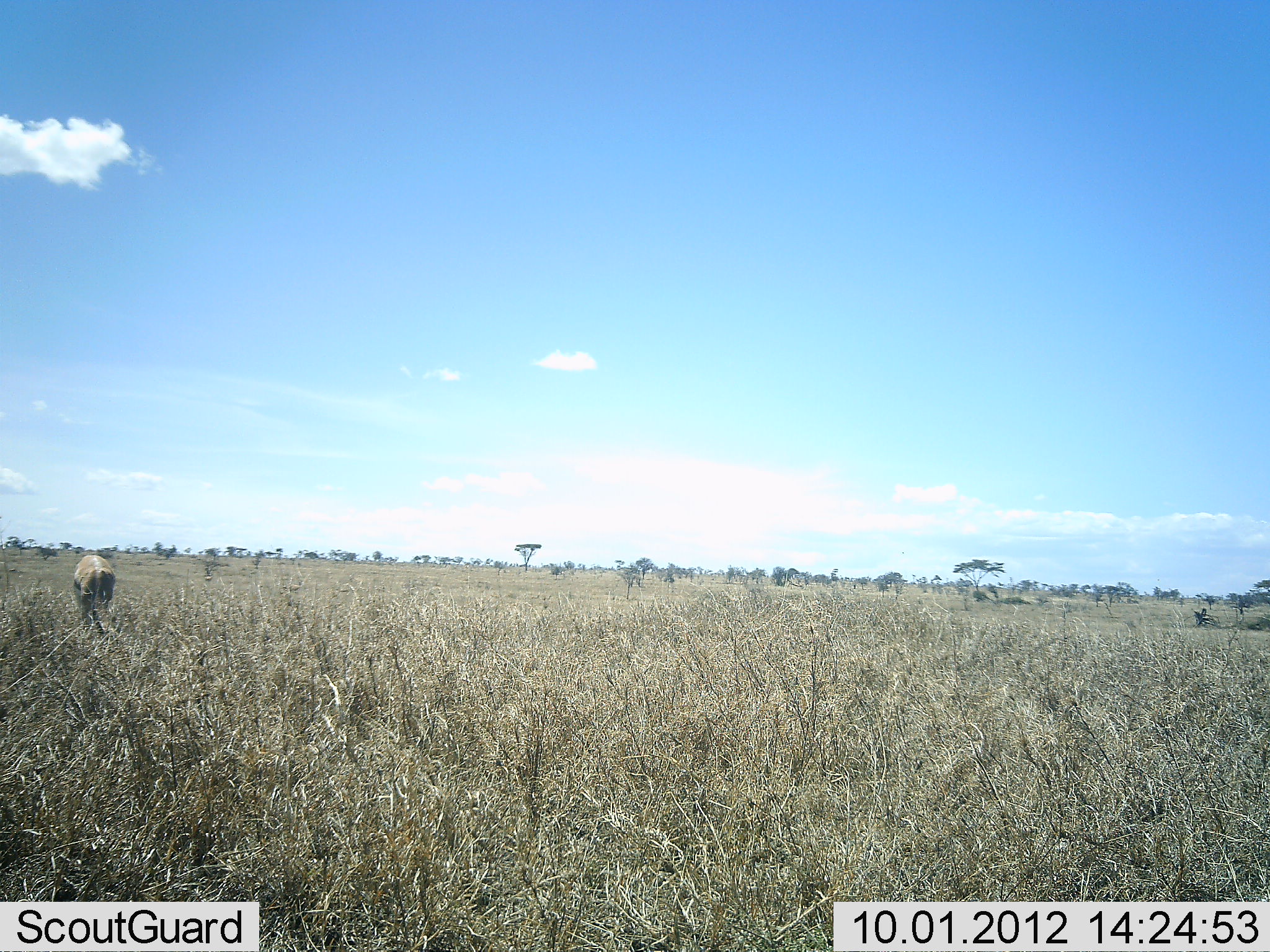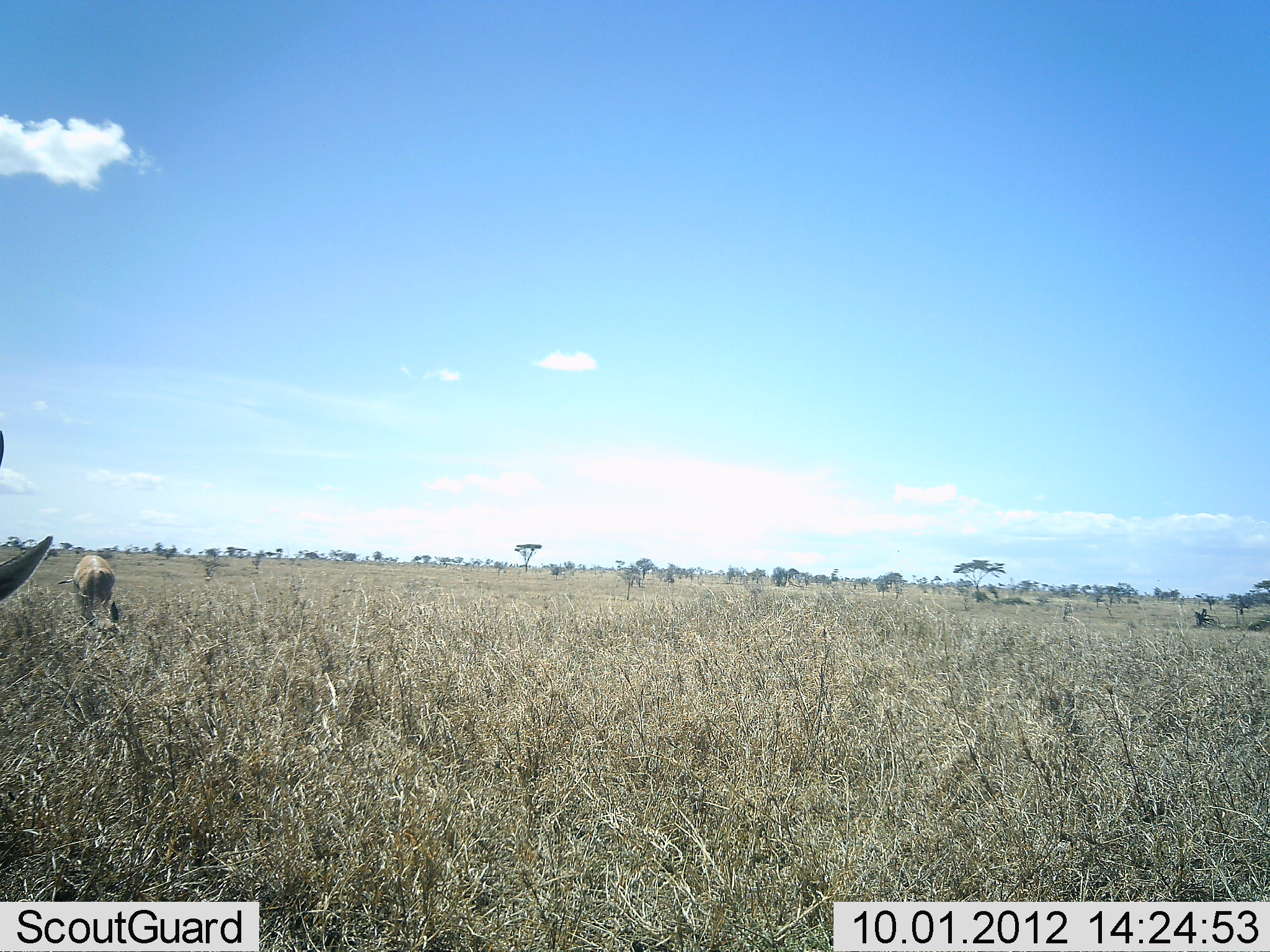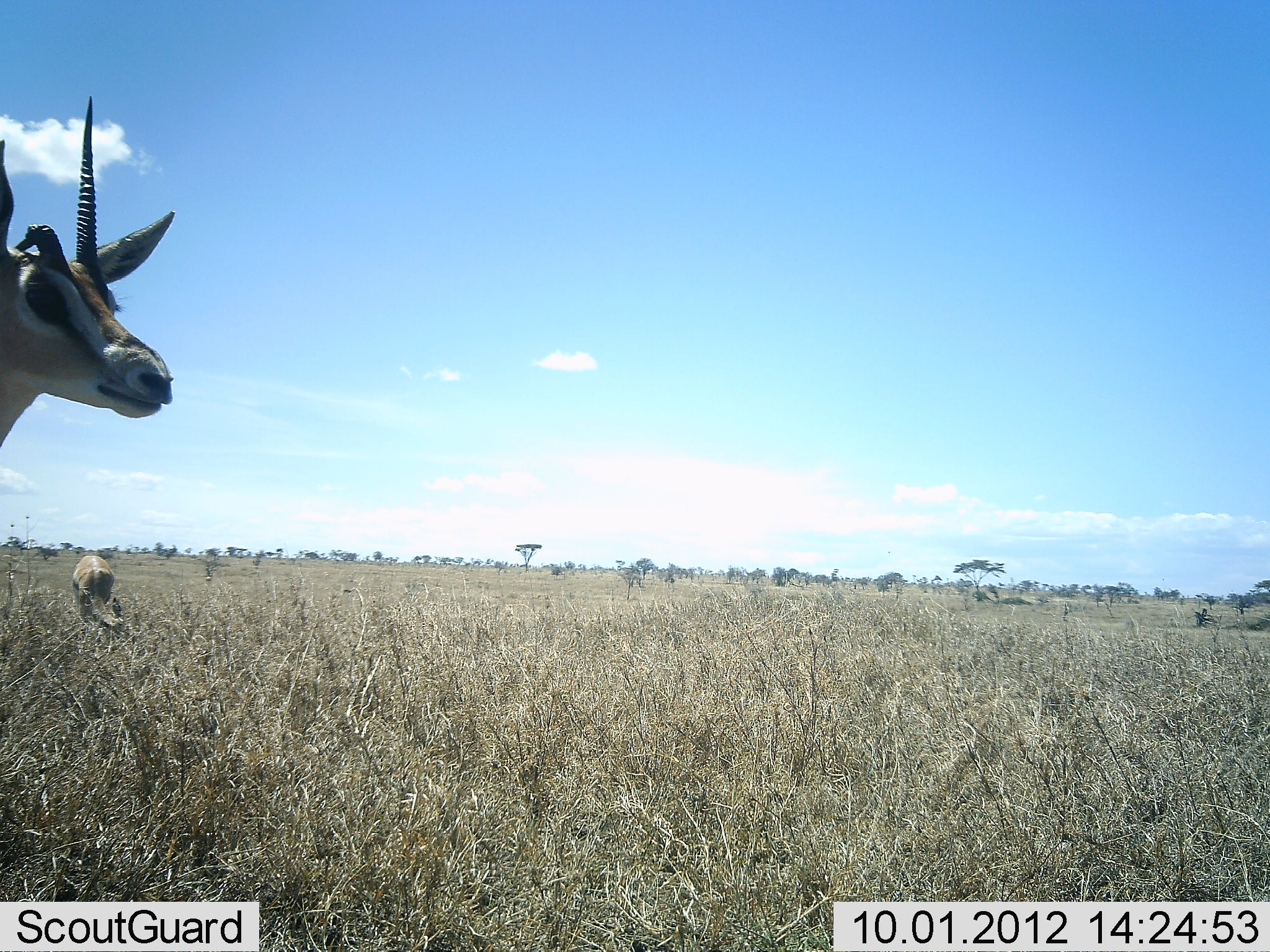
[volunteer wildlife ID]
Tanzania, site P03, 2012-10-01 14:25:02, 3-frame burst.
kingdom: Animalia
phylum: Chordata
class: Mammalia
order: Artiodactyla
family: Bovidae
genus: Nanger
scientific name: Nanger granti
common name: grant's gazelle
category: gazellegrants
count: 2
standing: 50%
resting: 0%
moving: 20%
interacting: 0%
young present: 0%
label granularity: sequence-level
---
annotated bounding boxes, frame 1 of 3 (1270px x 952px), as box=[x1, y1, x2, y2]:
animal: box=[72, 554, 118, 634]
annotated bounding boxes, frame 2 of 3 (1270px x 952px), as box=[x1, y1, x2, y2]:
animal: box=[0, 430, 53, 603]; box=[57, 555, 115, 635]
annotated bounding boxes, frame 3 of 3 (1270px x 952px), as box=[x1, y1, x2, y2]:
animal: box=[0, 97, 174, 449]; box=[71, 555, 123, 632]